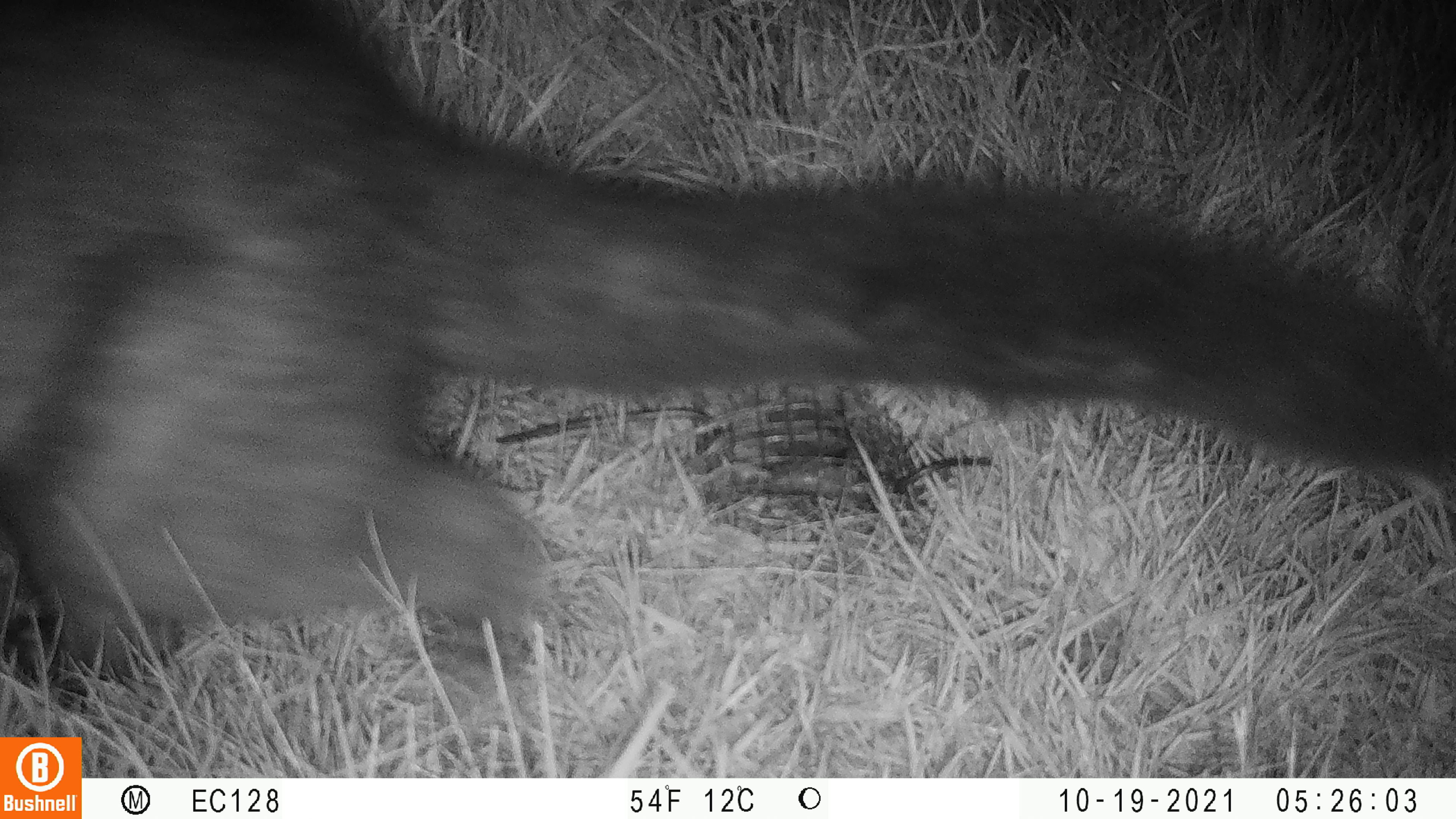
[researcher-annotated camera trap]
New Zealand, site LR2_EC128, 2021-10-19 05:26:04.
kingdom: Animalia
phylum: Chordata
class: Mammalia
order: Diprotodontia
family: Phalangeridae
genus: Trichosurus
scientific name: Trichosurus vulpecula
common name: common brushtail possum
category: possum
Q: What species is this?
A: Possum (common brushtail possum) (Trichosurus vulpecula).